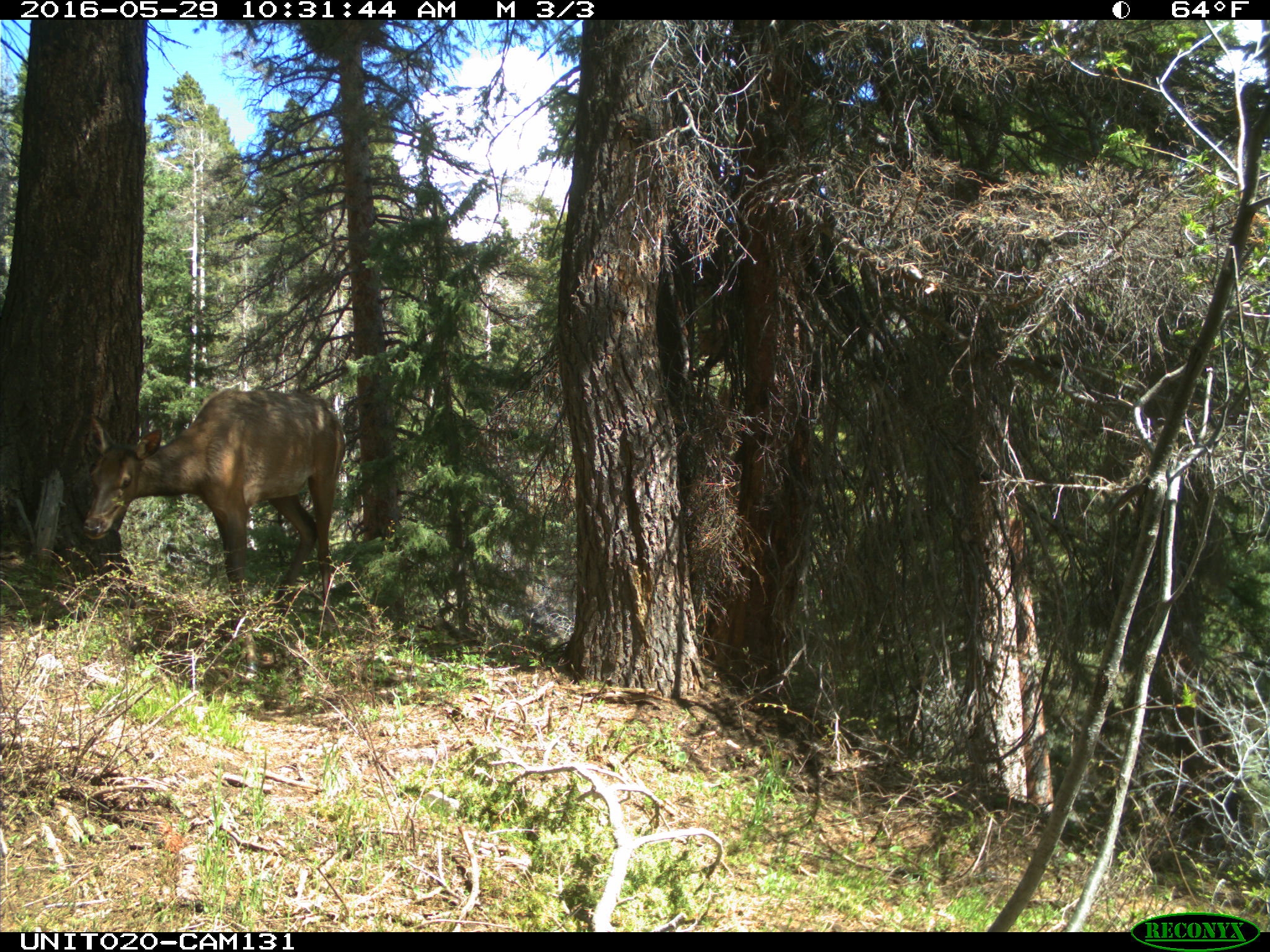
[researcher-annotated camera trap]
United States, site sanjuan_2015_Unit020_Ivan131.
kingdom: Animalia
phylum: Chordata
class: Mammalia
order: Artiodactyla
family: Cervidae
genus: Cervus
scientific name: Cervus elaphus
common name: red deer